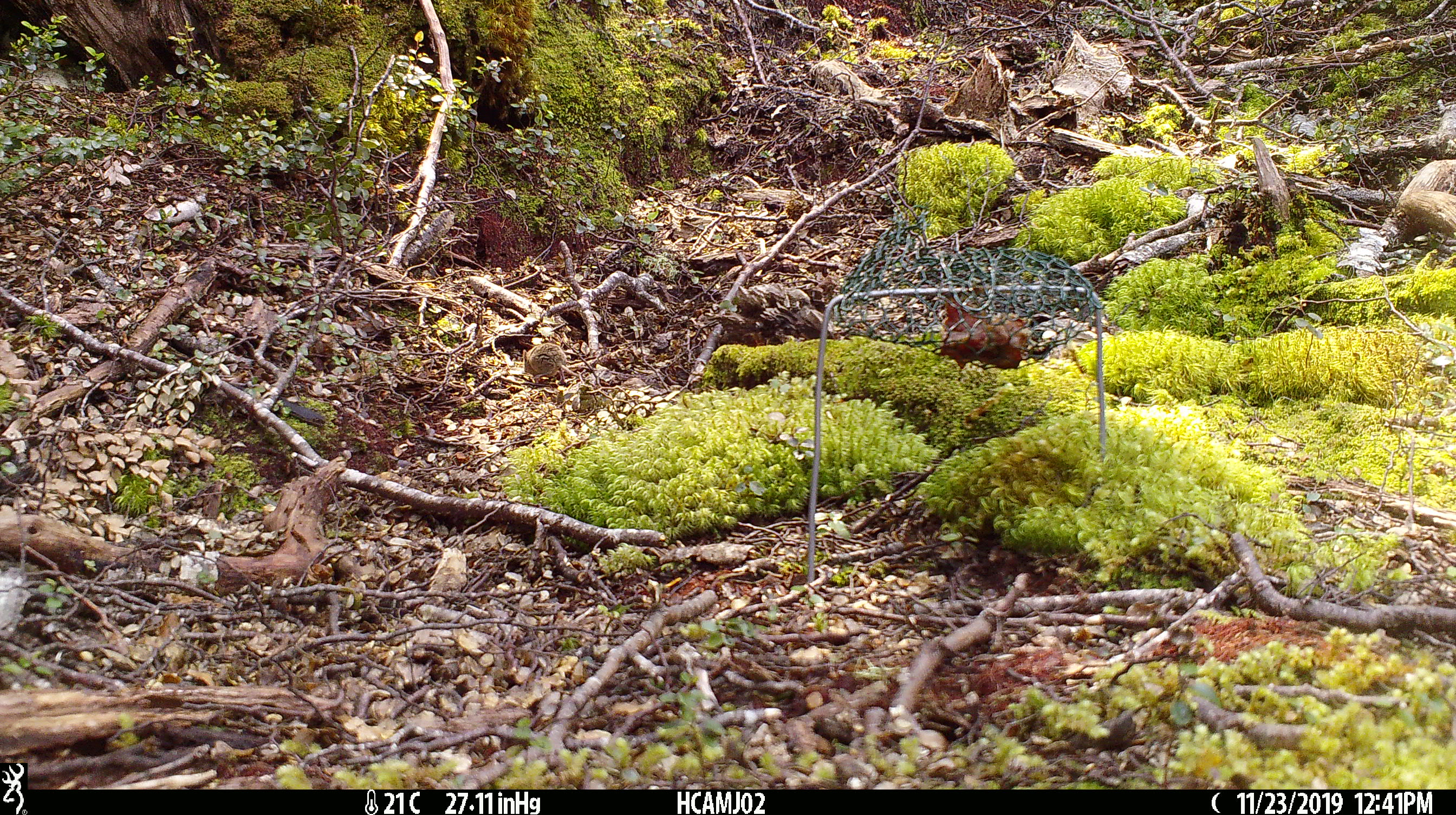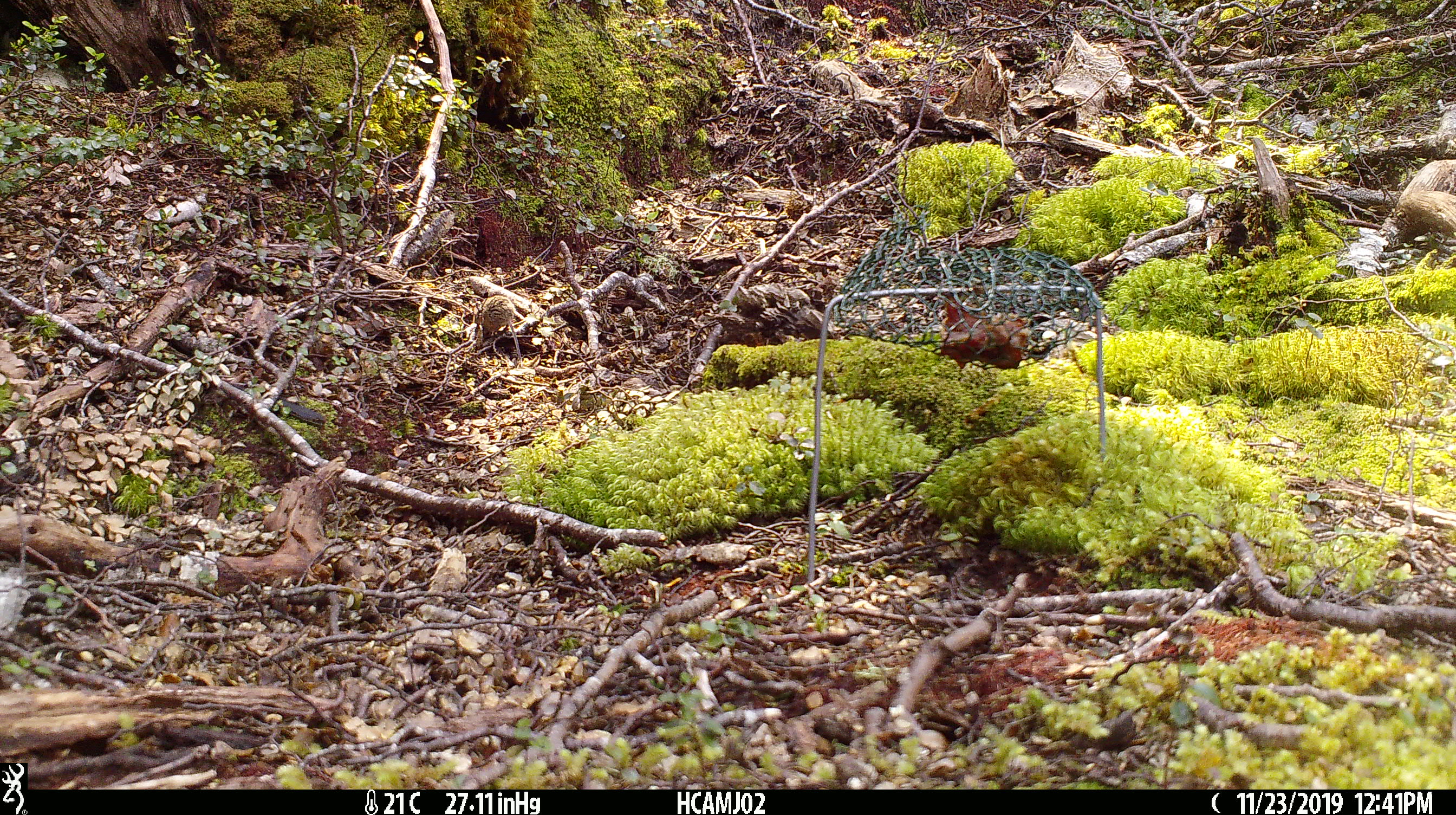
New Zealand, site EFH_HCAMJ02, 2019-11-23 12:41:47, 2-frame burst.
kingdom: Animalia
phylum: Chordata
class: Mammalia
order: Rodentia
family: Muridae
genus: Mus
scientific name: Mus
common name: mouse